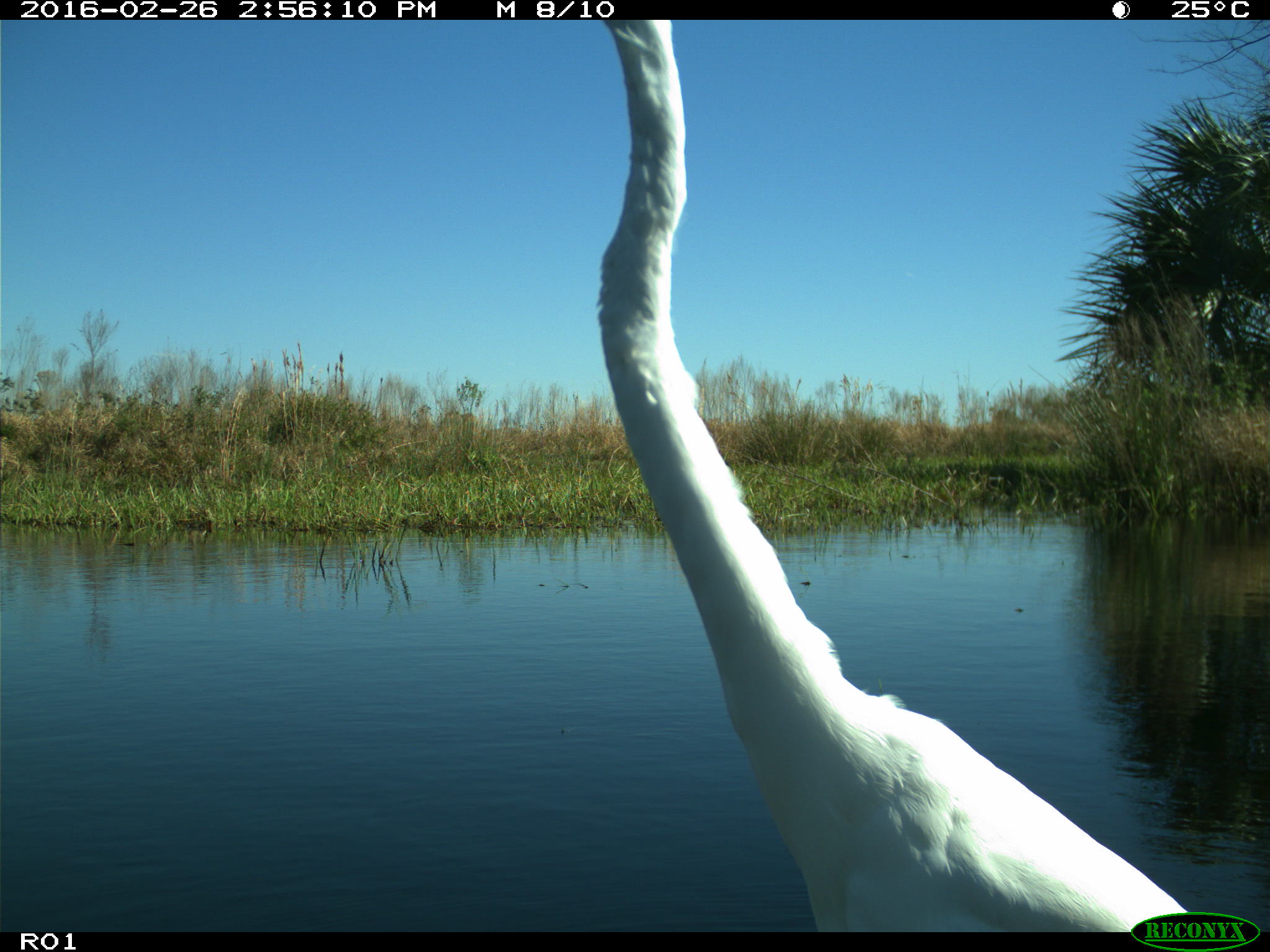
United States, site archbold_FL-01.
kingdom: Animalia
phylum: Chordata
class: Aves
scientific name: Aves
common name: birds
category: unidentified bird